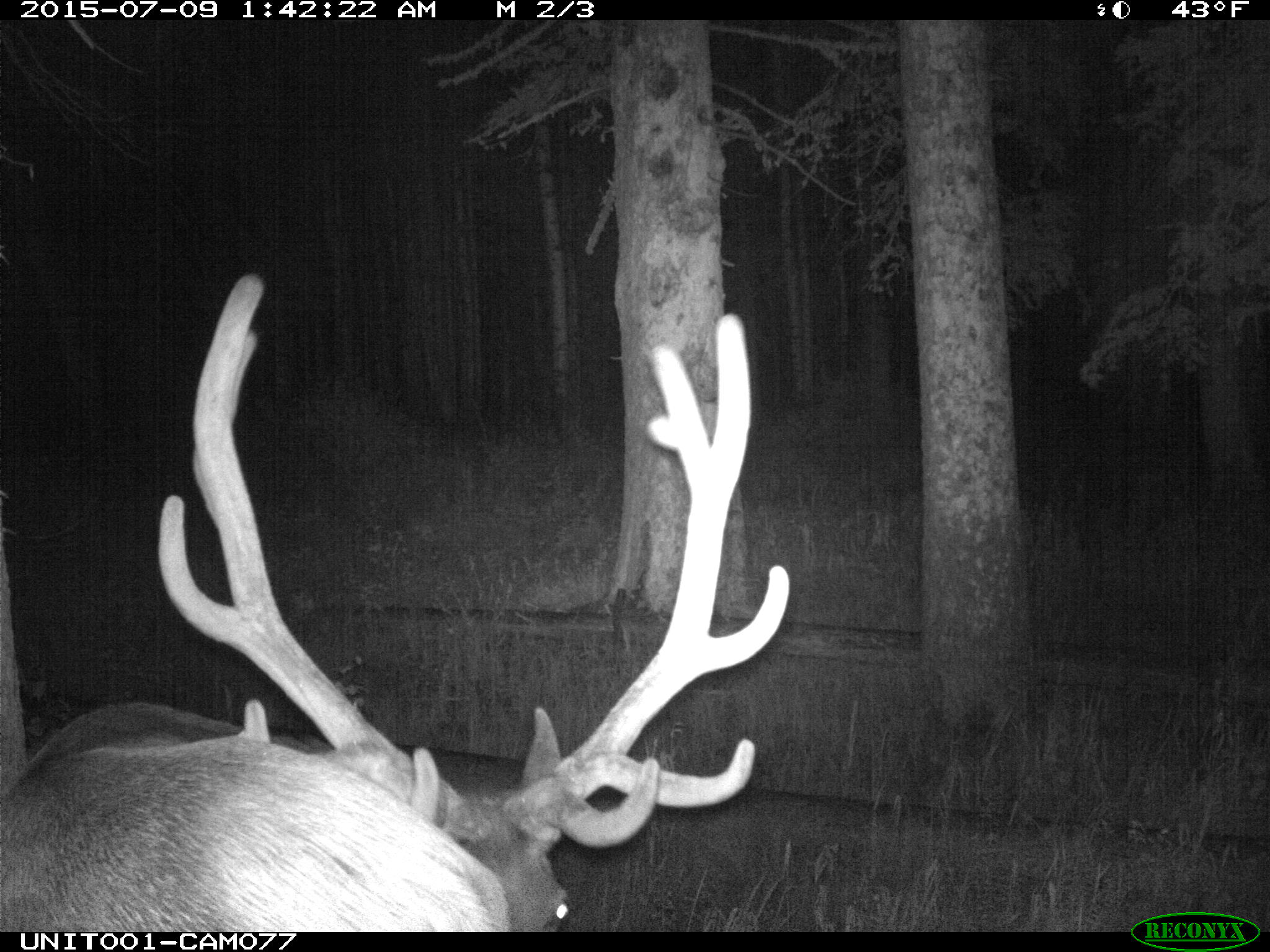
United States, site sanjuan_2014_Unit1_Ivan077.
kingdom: Animalia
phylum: Chordata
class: Mammalia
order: Artiodactyla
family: Cervidae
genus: Cervus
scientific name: Cervus elaphus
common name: red deer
Cervus elaphus (red deer).